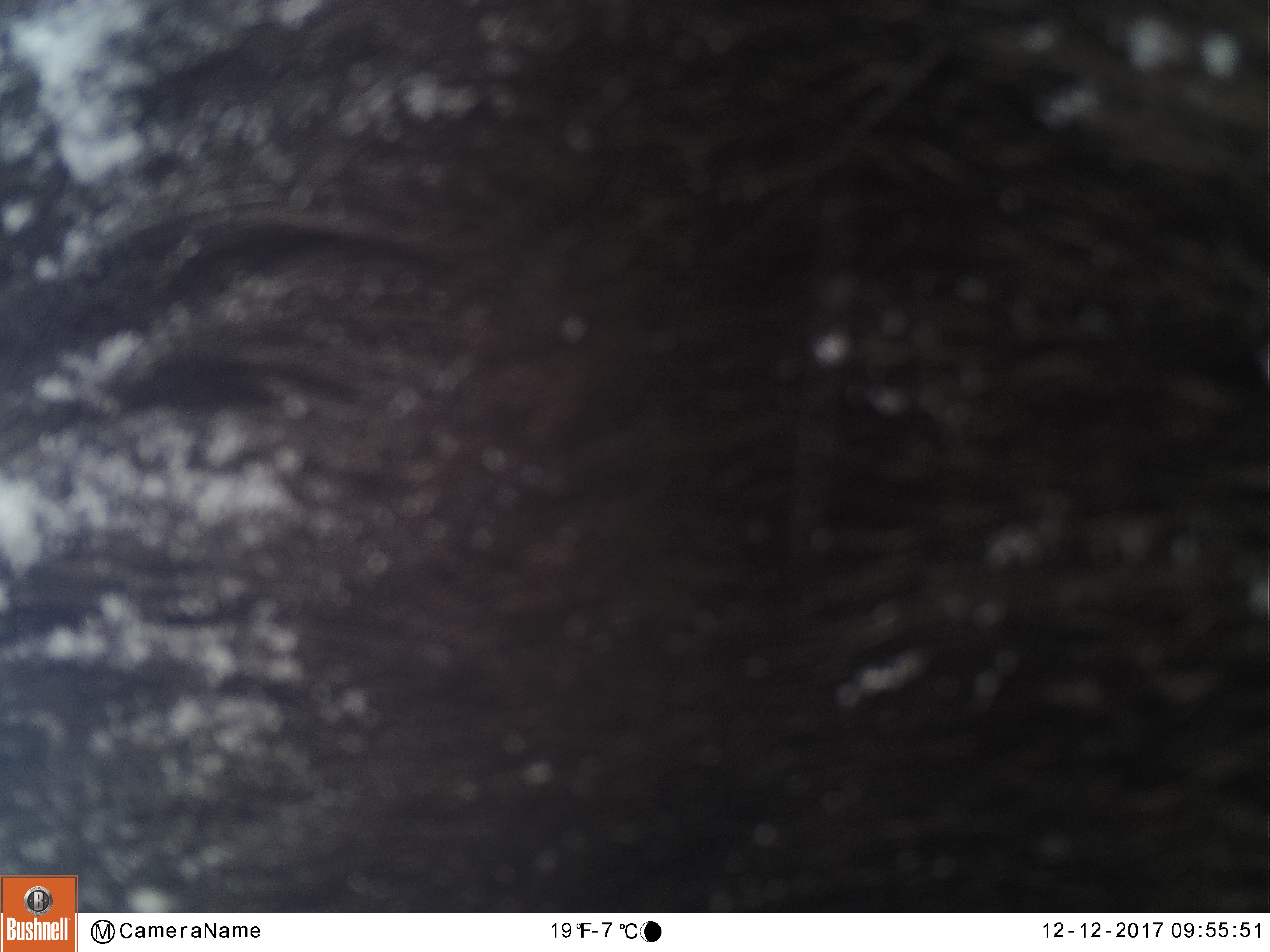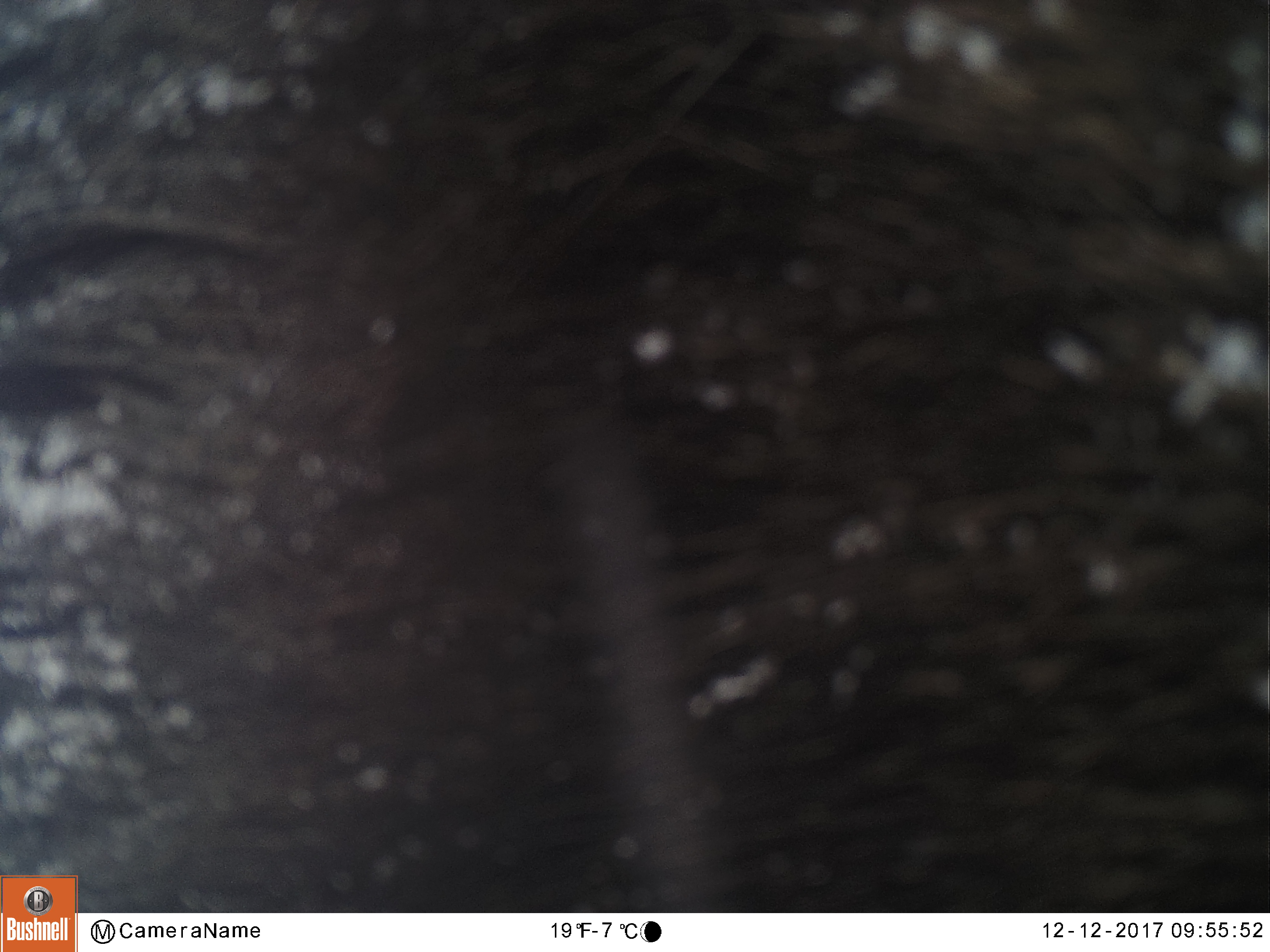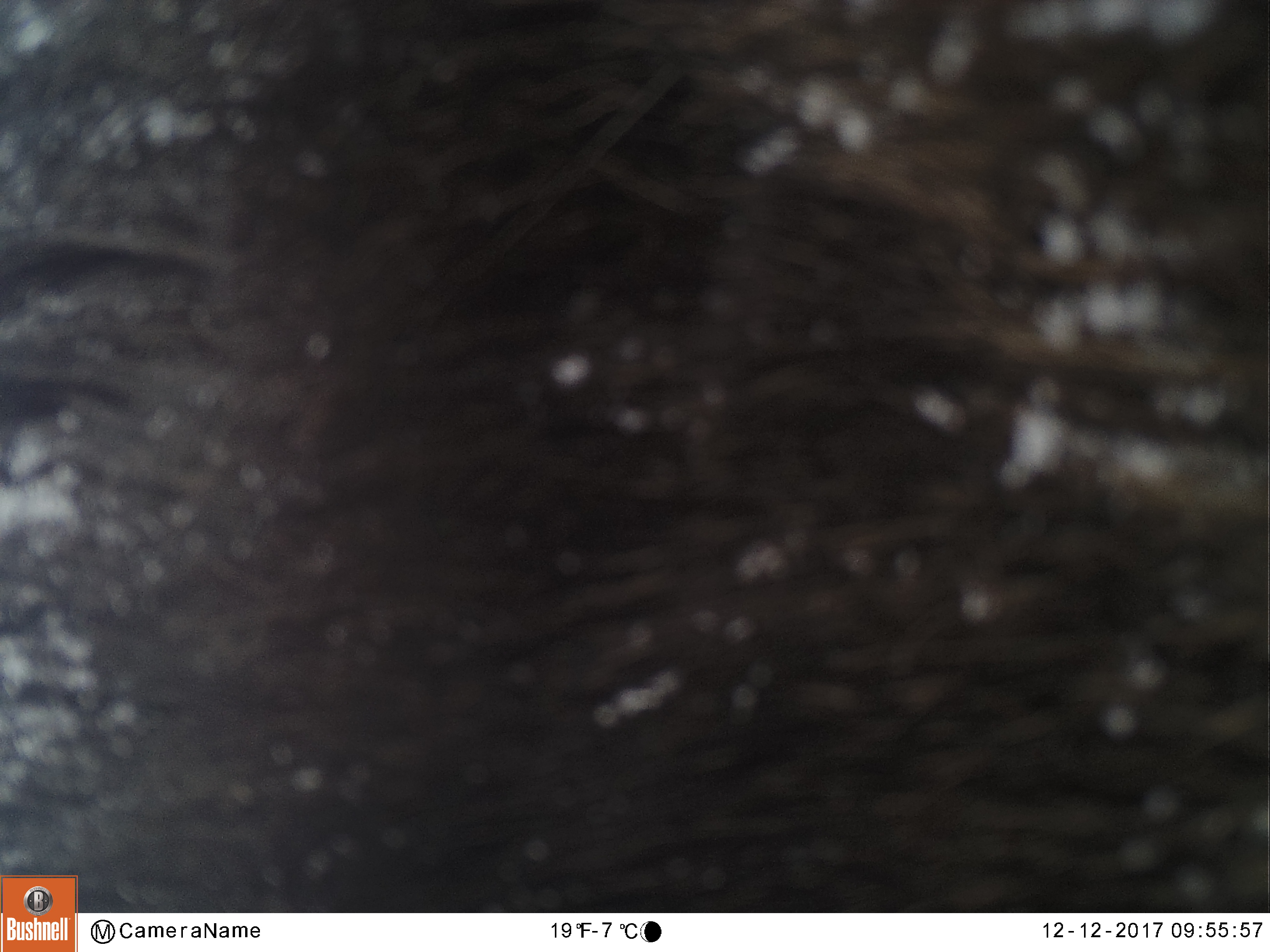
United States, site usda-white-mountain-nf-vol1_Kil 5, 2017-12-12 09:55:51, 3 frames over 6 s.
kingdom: Animalia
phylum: Chordata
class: Mammalia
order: Artiodactyla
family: Cervidae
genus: Alces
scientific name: Alces alces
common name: moose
Moose (Alces alces).